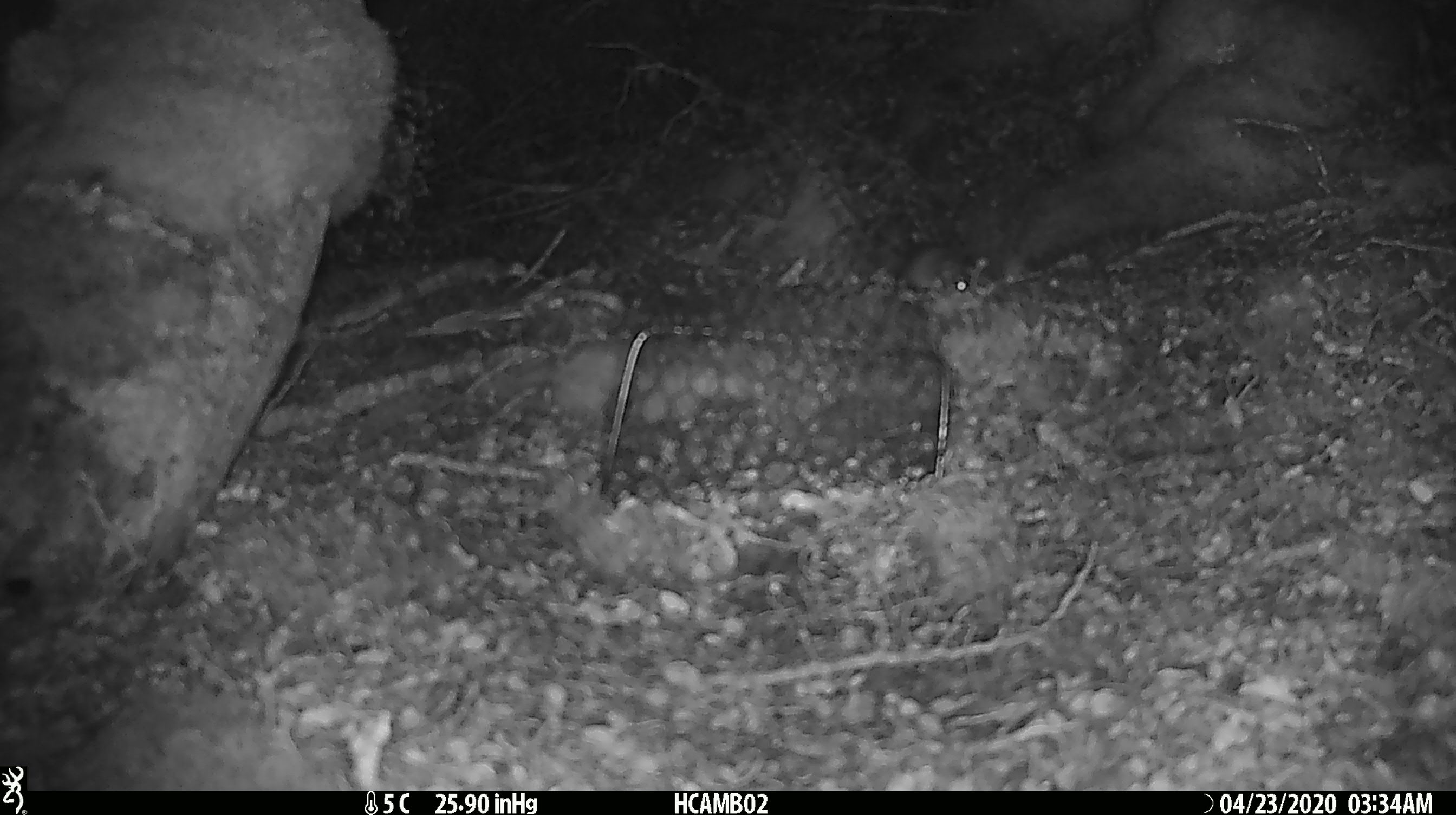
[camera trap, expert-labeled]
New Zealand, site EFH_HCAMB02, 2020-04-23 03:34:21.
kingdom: Animalia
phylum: Chordata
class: Mammalia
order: Rodentia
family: Muridae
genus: Mus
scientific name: Mus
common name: mouse